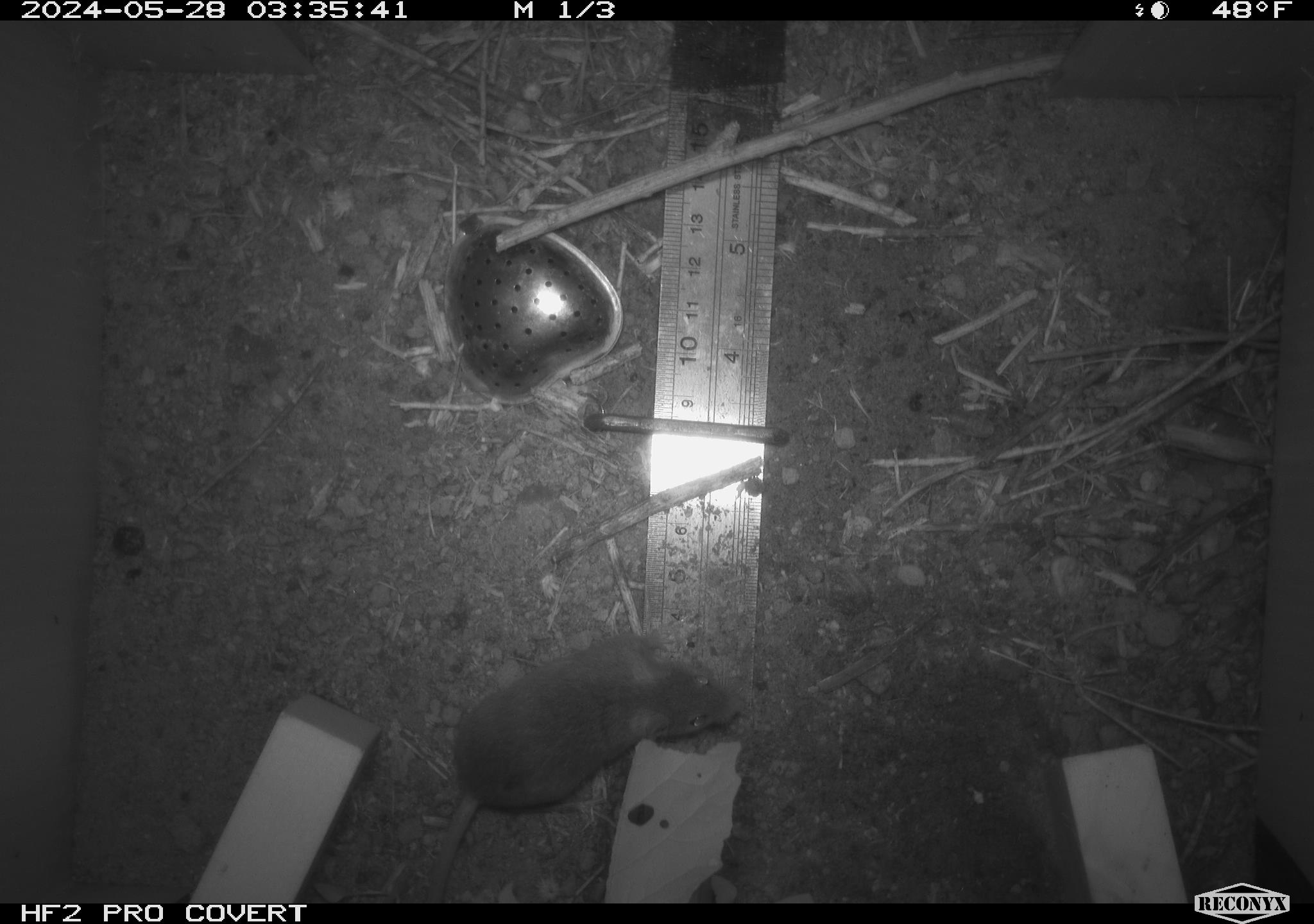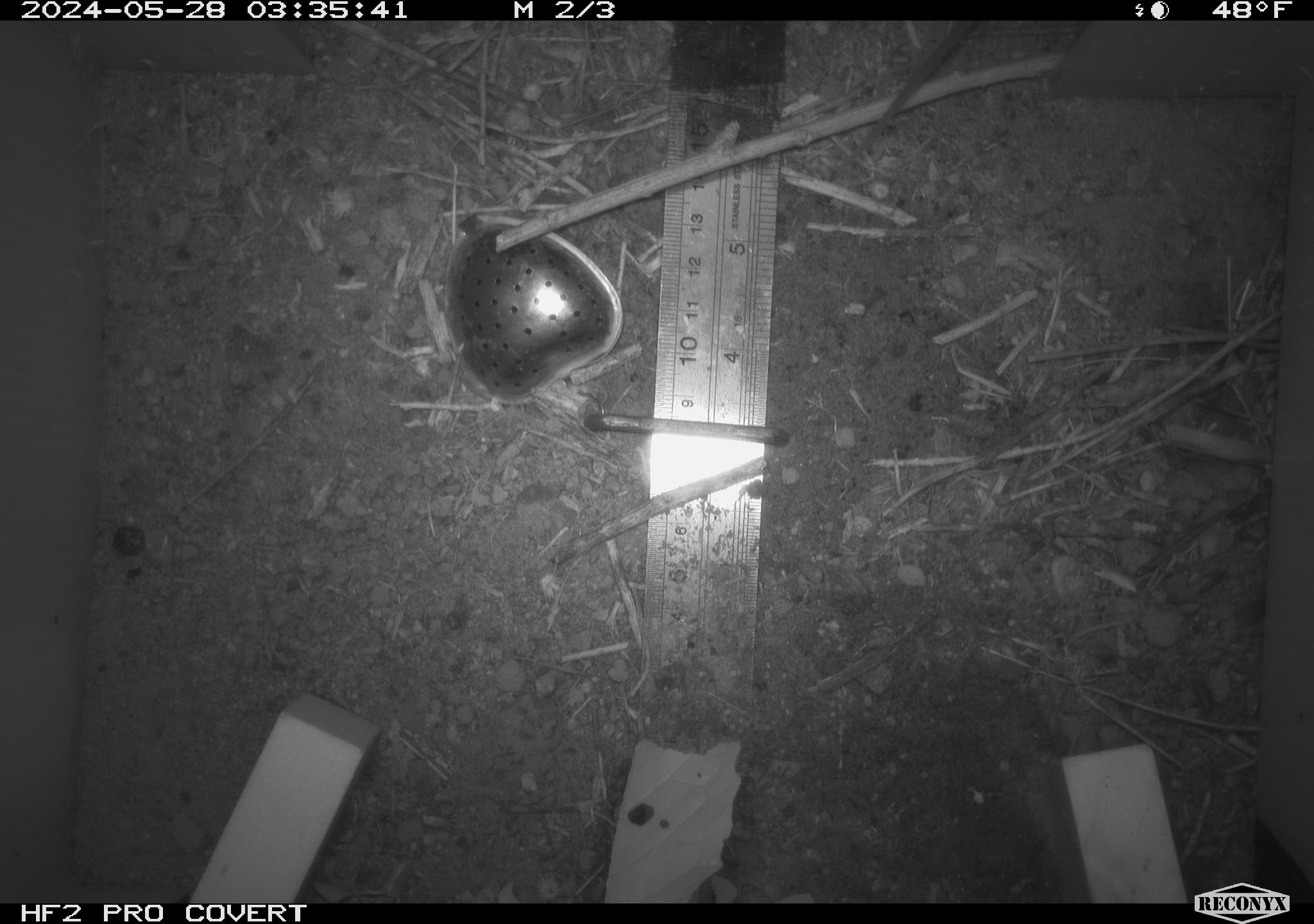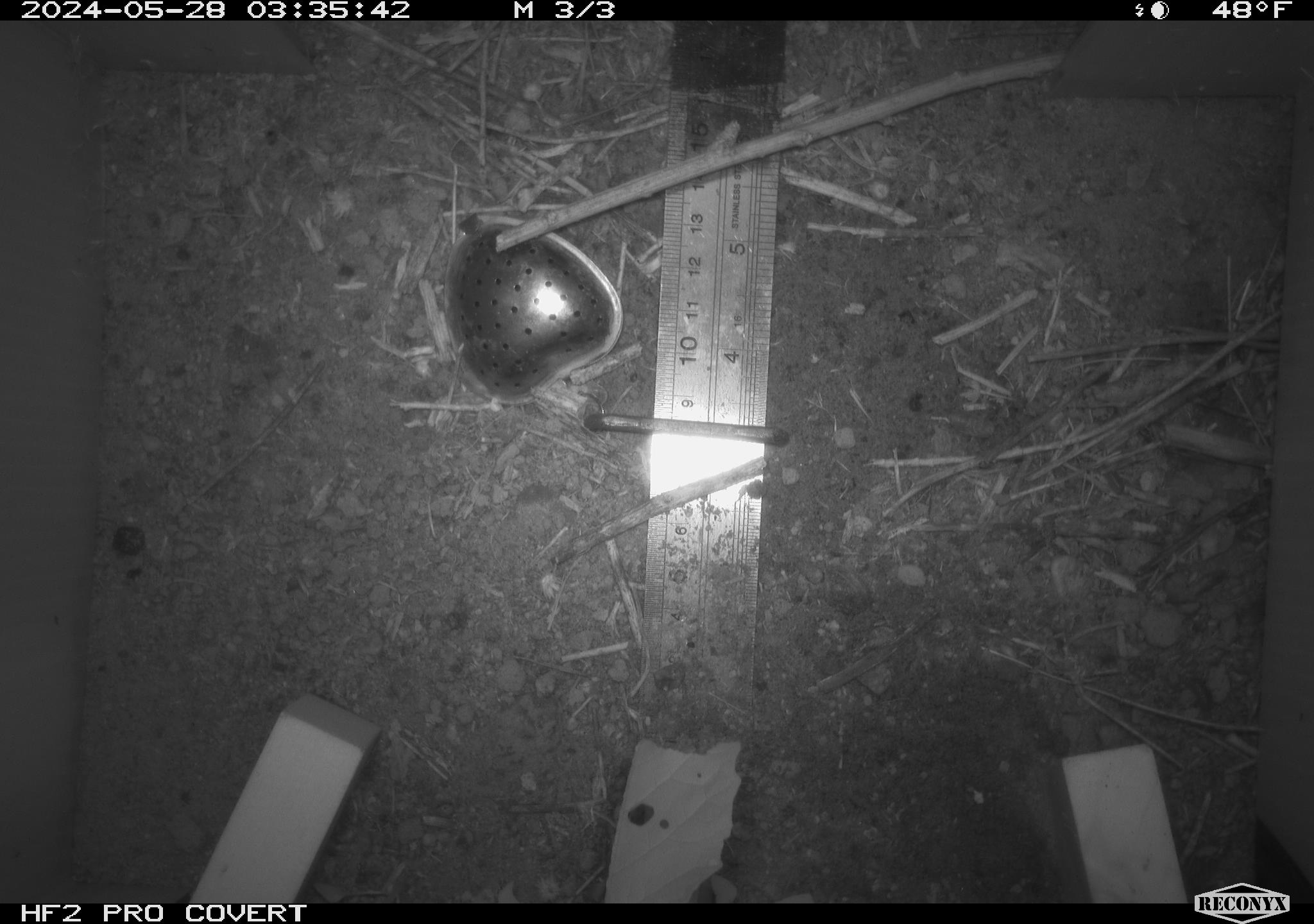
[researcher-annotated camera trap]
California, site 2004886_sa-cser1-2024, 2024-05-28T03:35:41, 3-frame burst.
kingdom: Animalia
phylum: Chordata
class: Mammalia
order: Rodentia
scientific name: Rodentia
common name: rodent